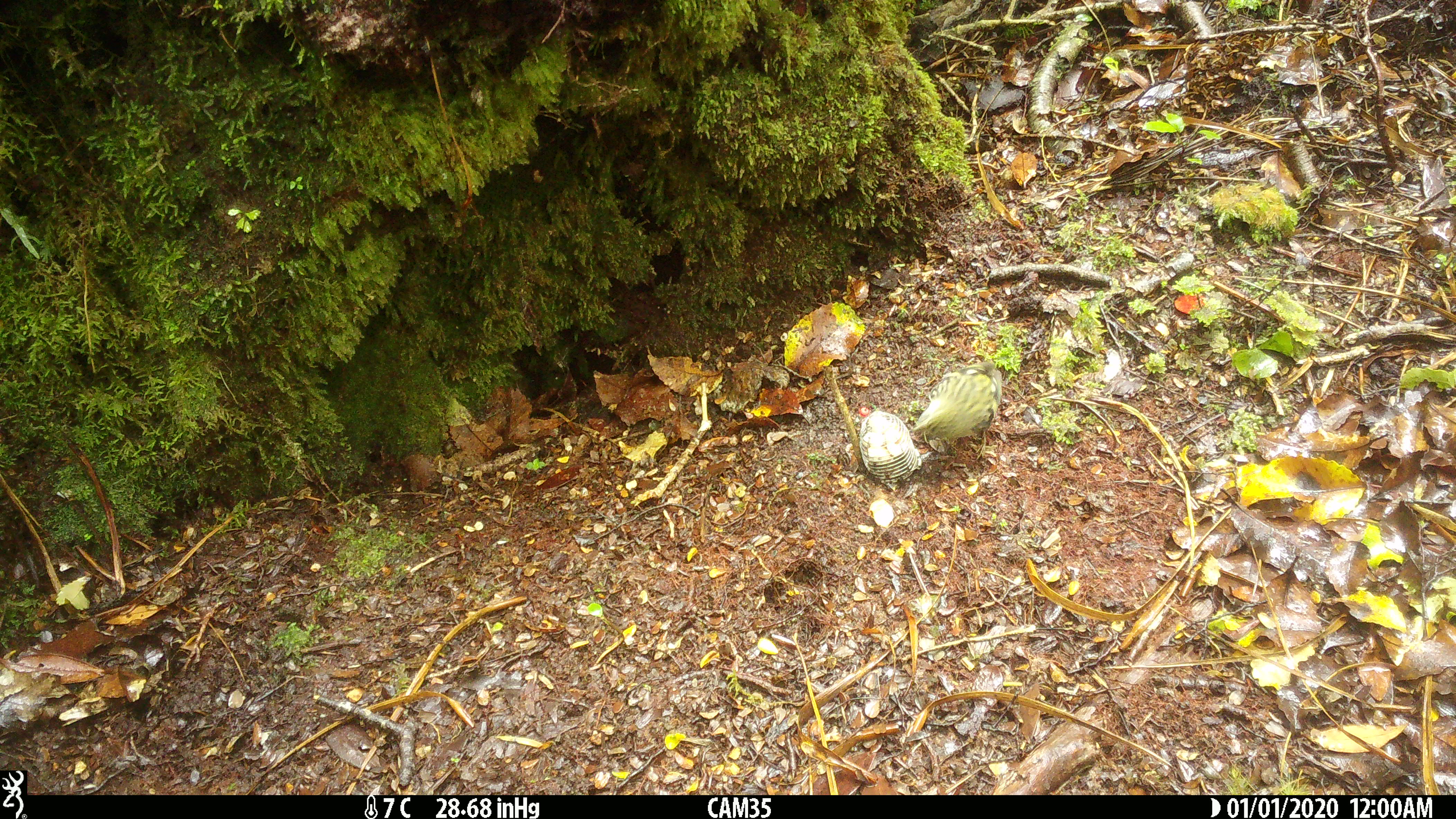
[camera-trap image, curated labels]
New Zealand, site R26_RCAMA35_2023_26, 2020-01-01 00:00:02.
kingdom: Animalia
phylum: Chordata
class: Aves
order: Passeriformes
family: Acanthisittidae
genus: Acanthisitta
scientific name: Acanthisitta chloris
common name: rifleman